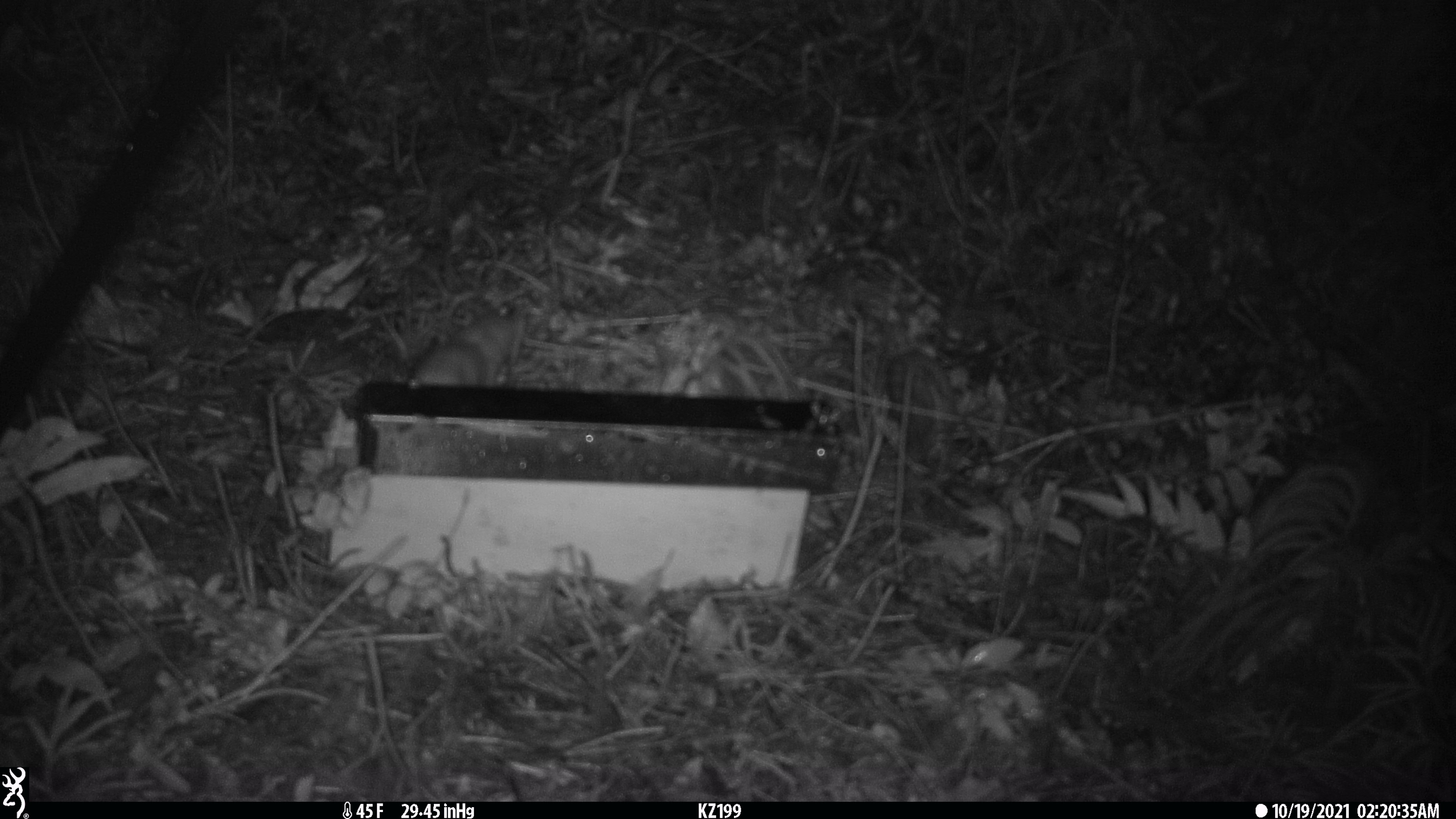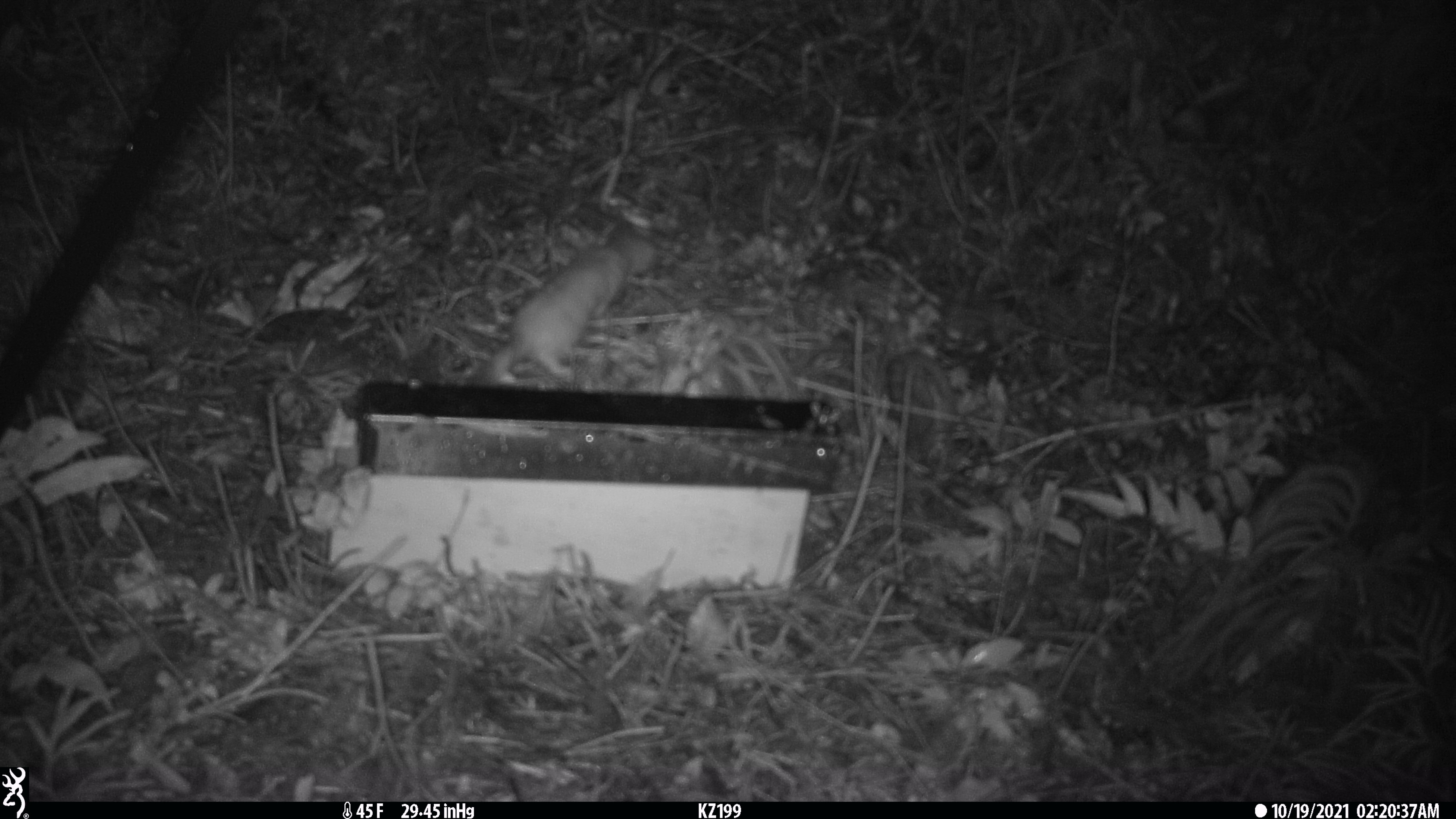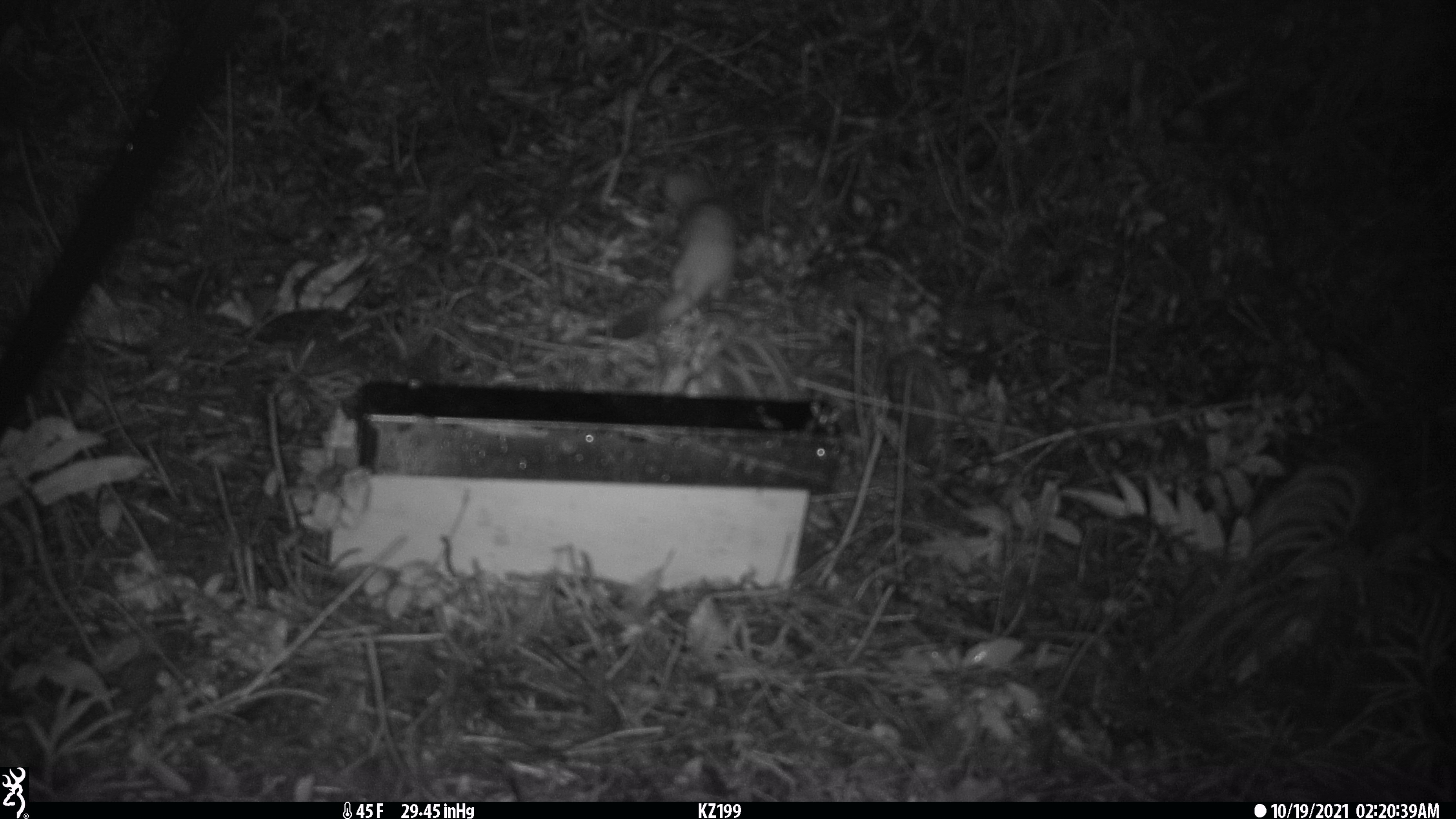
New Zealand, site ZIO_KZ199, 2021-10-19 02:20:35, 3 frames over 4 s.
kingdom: Animalia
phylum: Chordata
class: Mammalia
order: Carnivora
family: Mustelidae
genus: Mustela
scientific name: Mustela erminea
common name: stoat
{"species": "stoat (Mustela erminea)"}